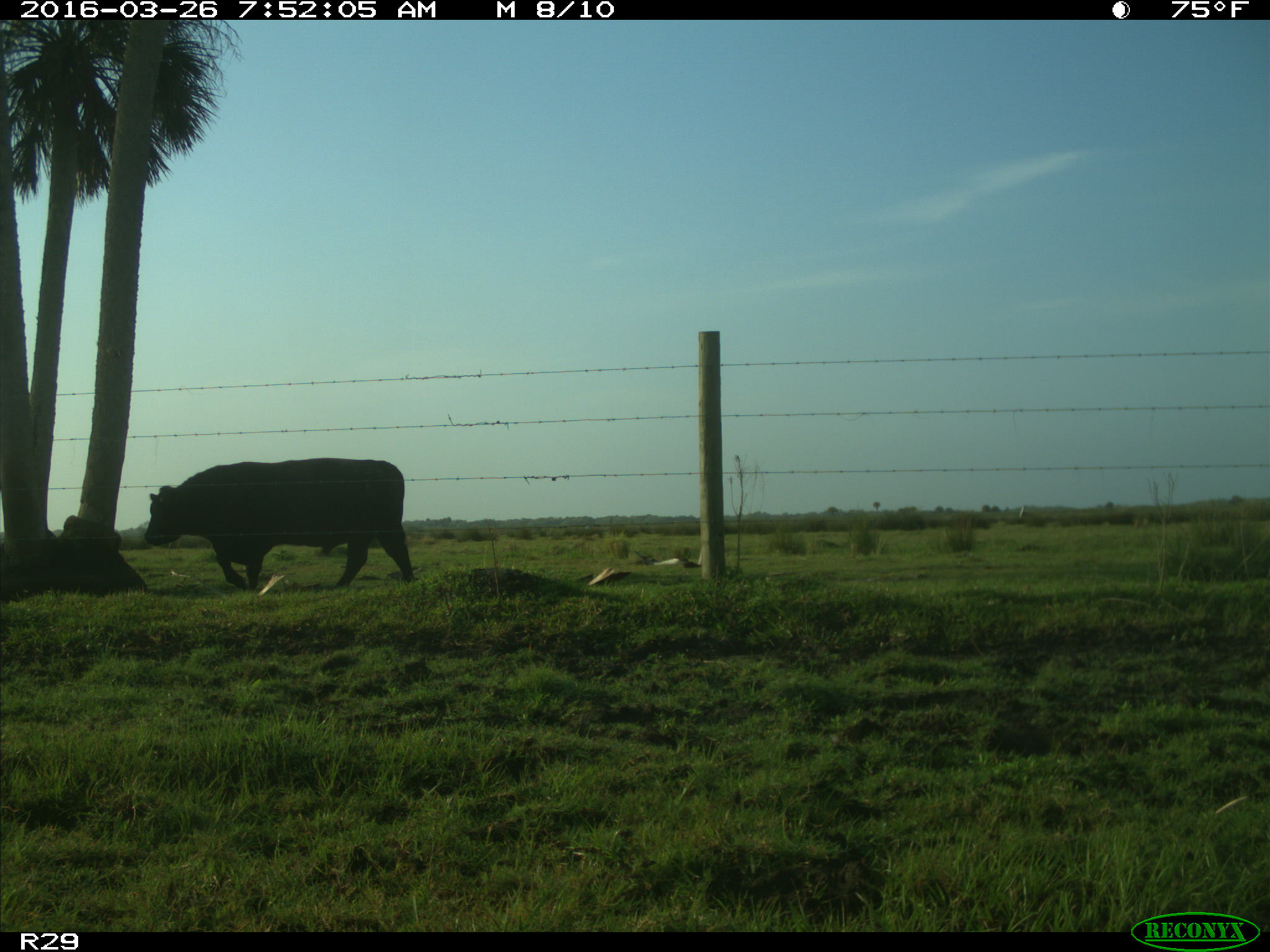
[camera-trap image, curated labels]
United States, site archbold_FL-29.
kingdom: Animalia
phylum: Chordata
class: Mammalia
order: Artiodactyla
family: Bovidae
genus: Bos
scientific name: Bos taurus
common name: domestic cow